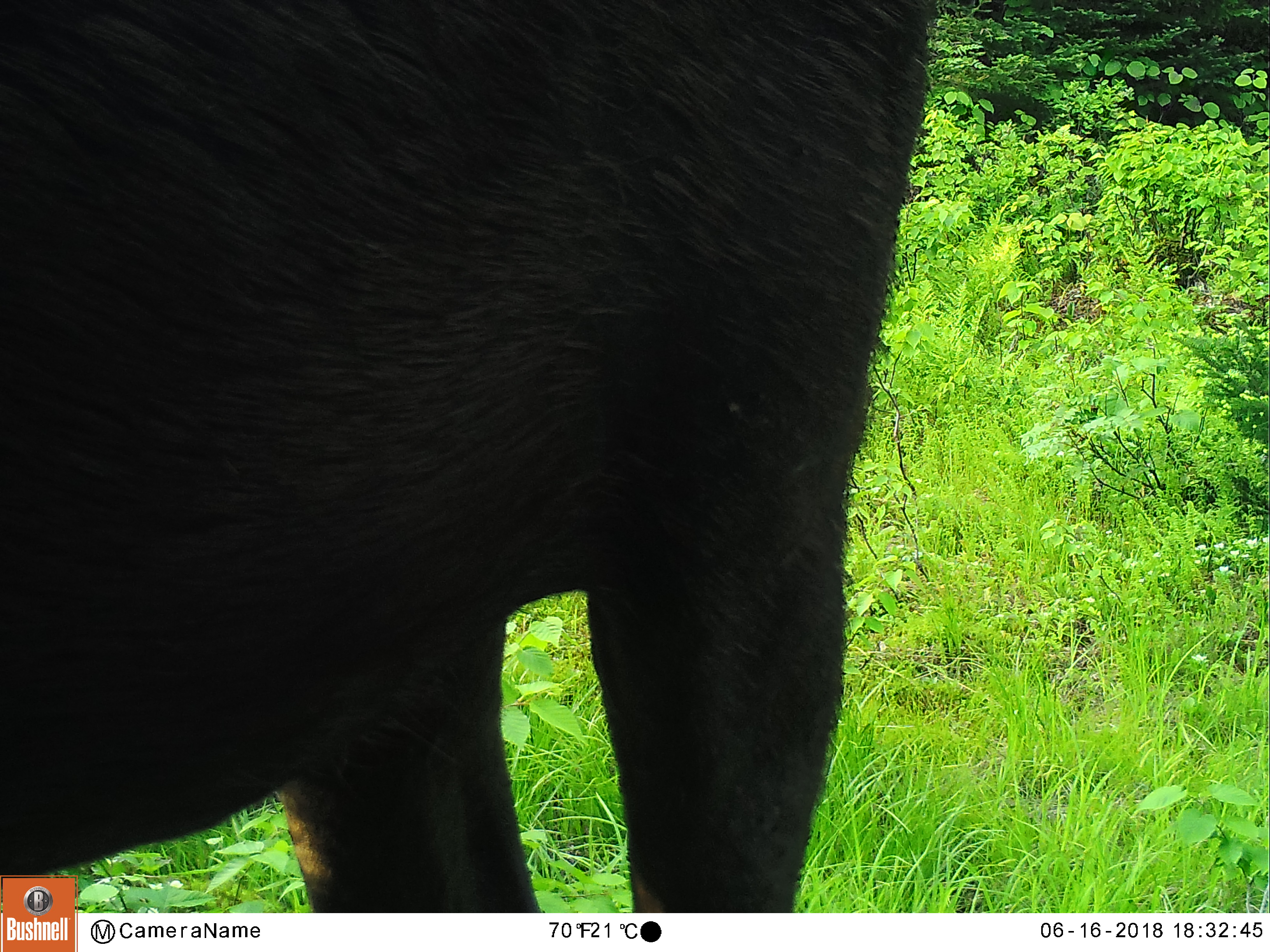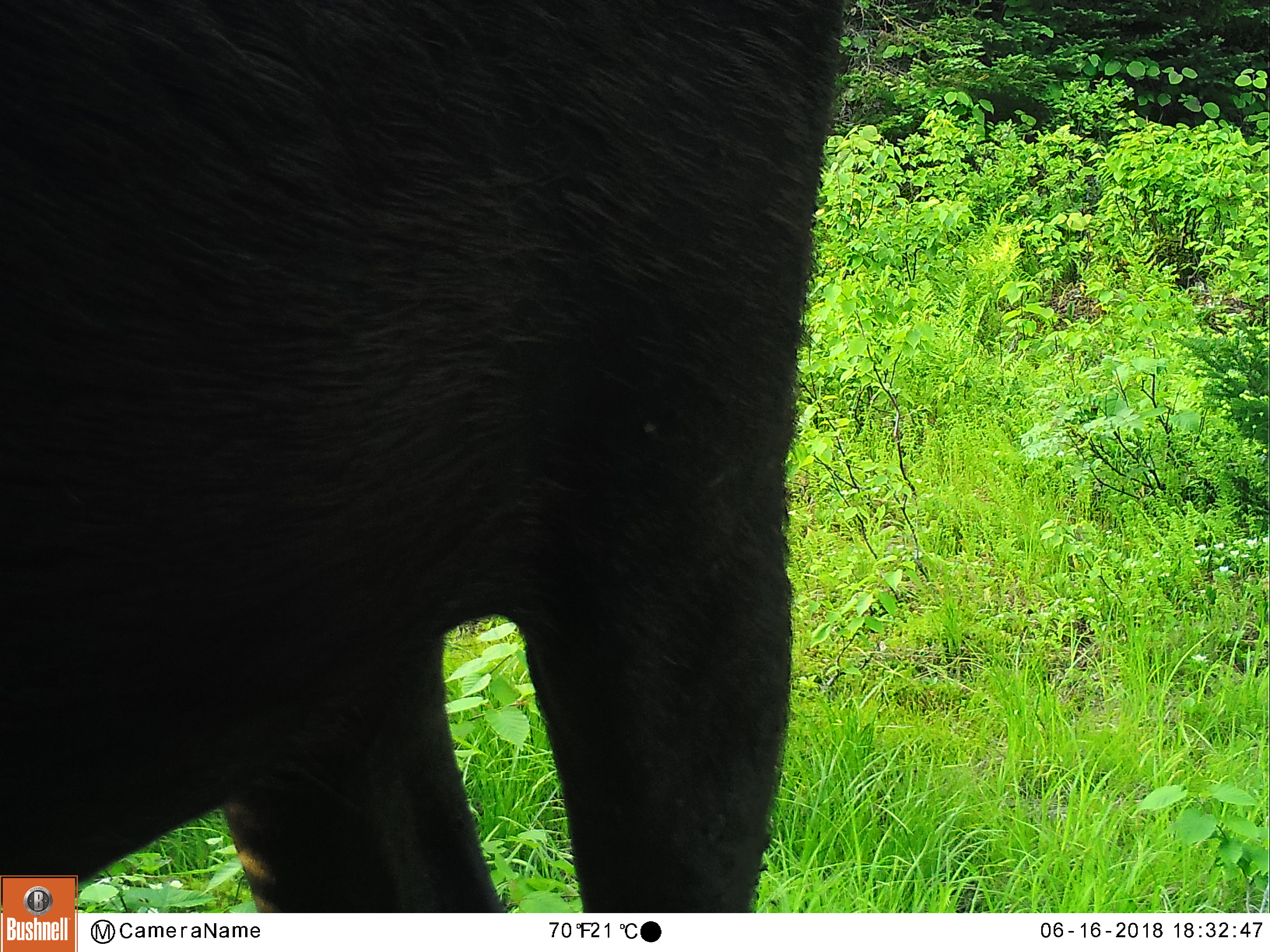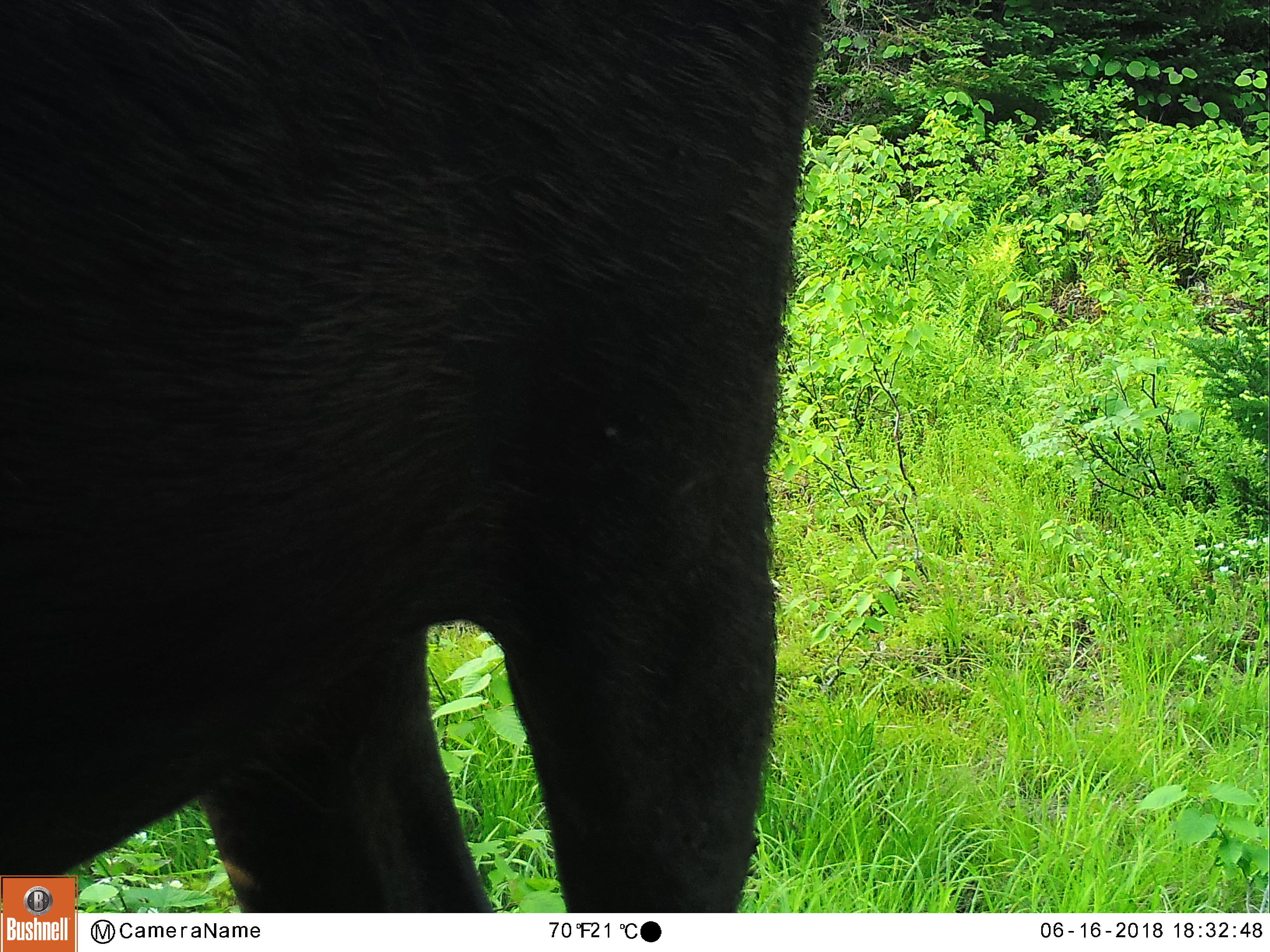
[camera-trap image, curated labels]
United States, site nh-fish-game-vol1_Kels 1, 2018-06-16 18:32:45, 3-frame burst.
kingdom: Animalia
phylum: Chordata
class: Mammalia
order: Artiodactyla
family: Cervidae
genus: Alces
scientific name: Alces alces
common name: moose